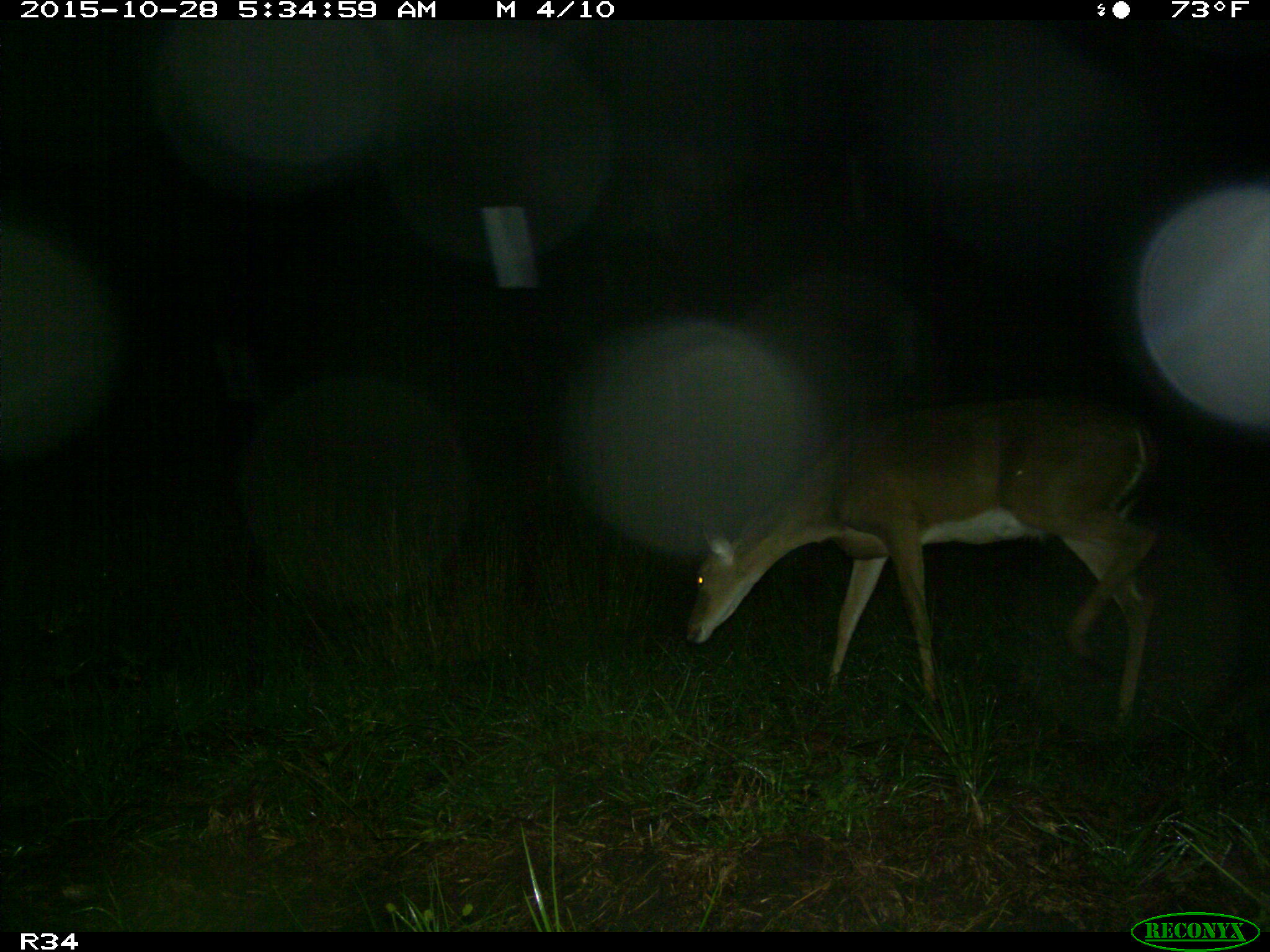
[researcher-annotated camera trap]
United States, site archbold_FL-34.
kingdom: Animalia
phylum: Chordata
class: Mammalia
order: Artiodactyla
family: Cervidae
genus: Odocoileus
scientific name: Odocoileus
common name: deer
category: unidentified deer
Unidentified deer (deer) (Odocoileus).